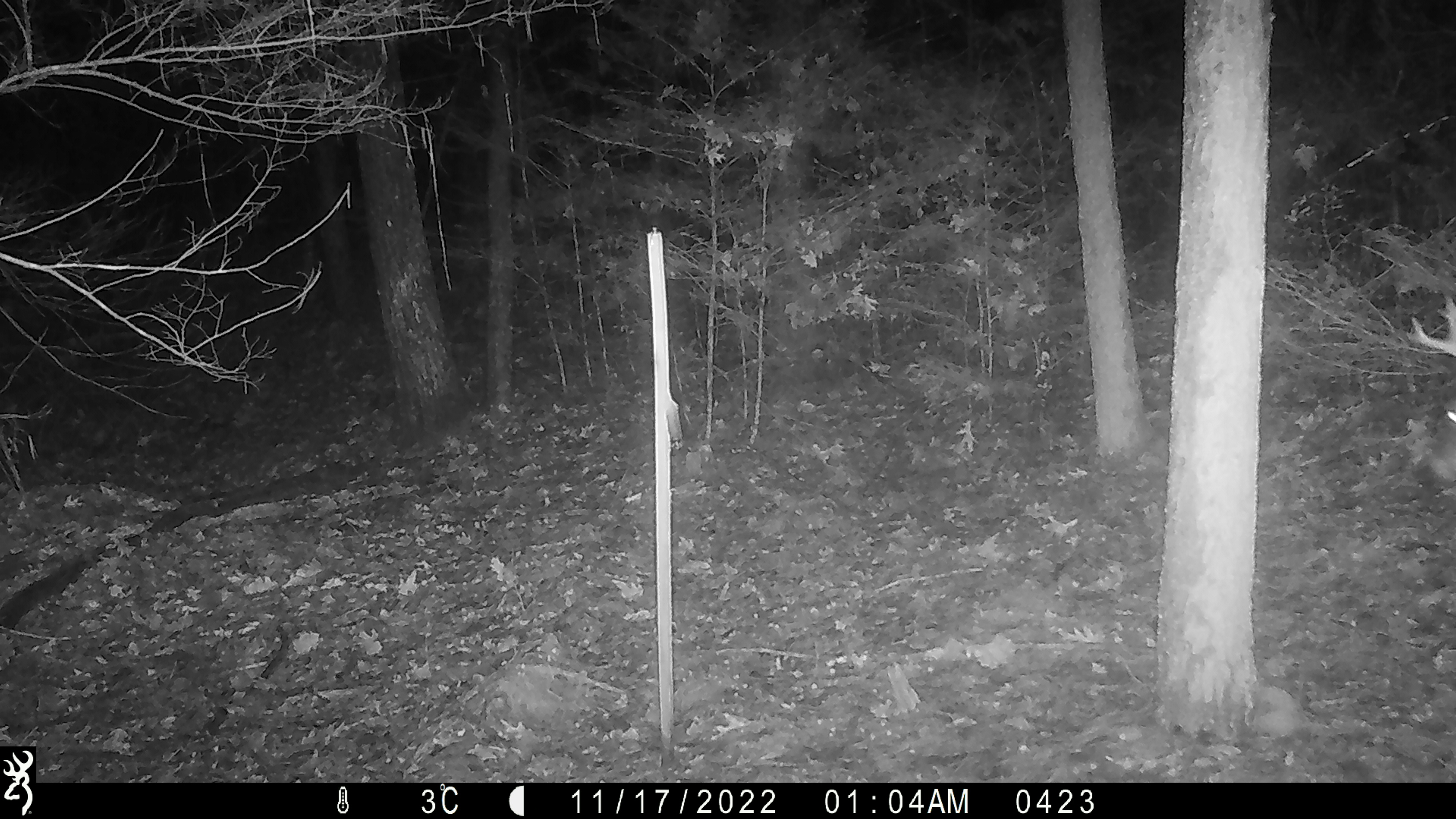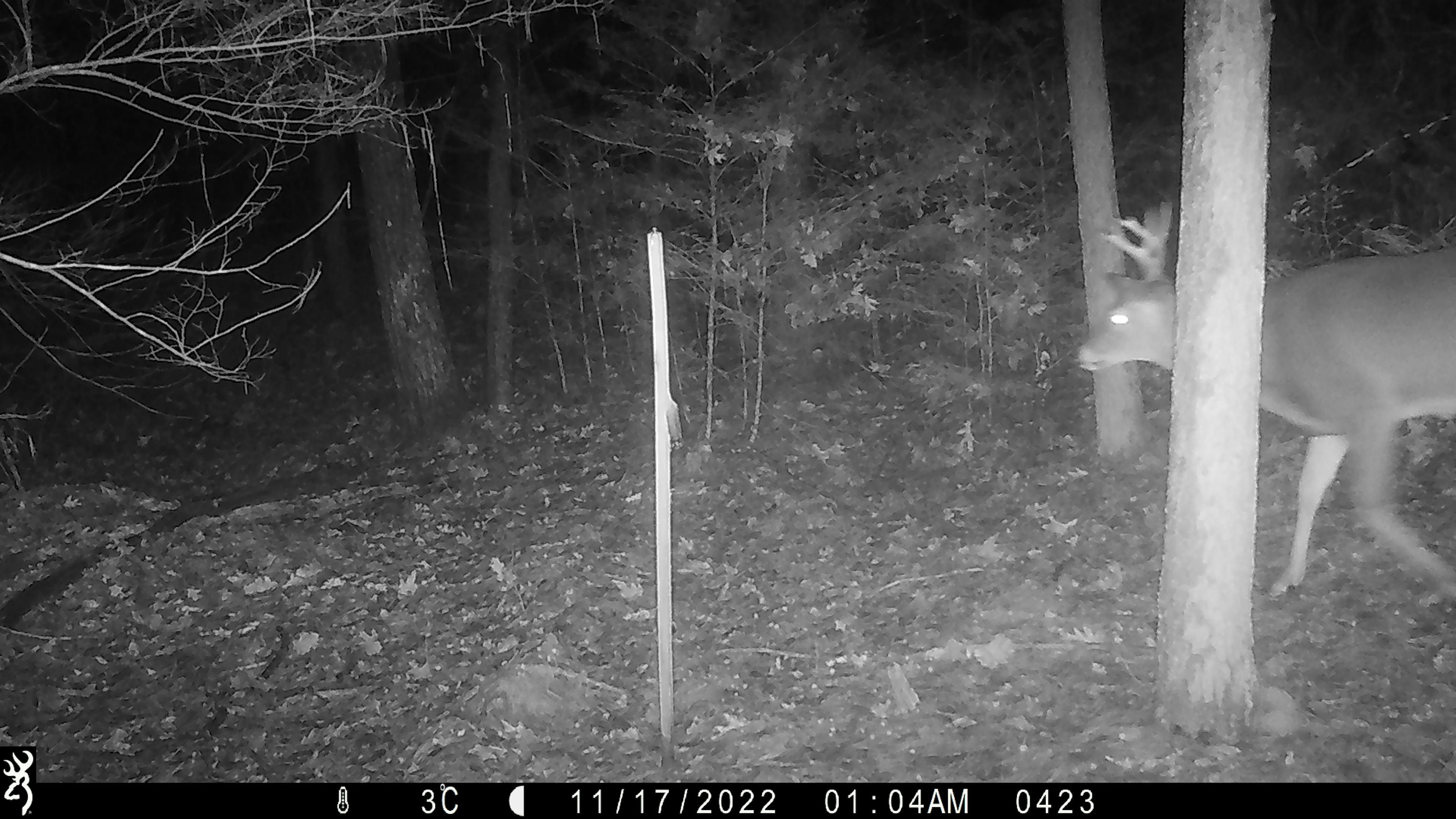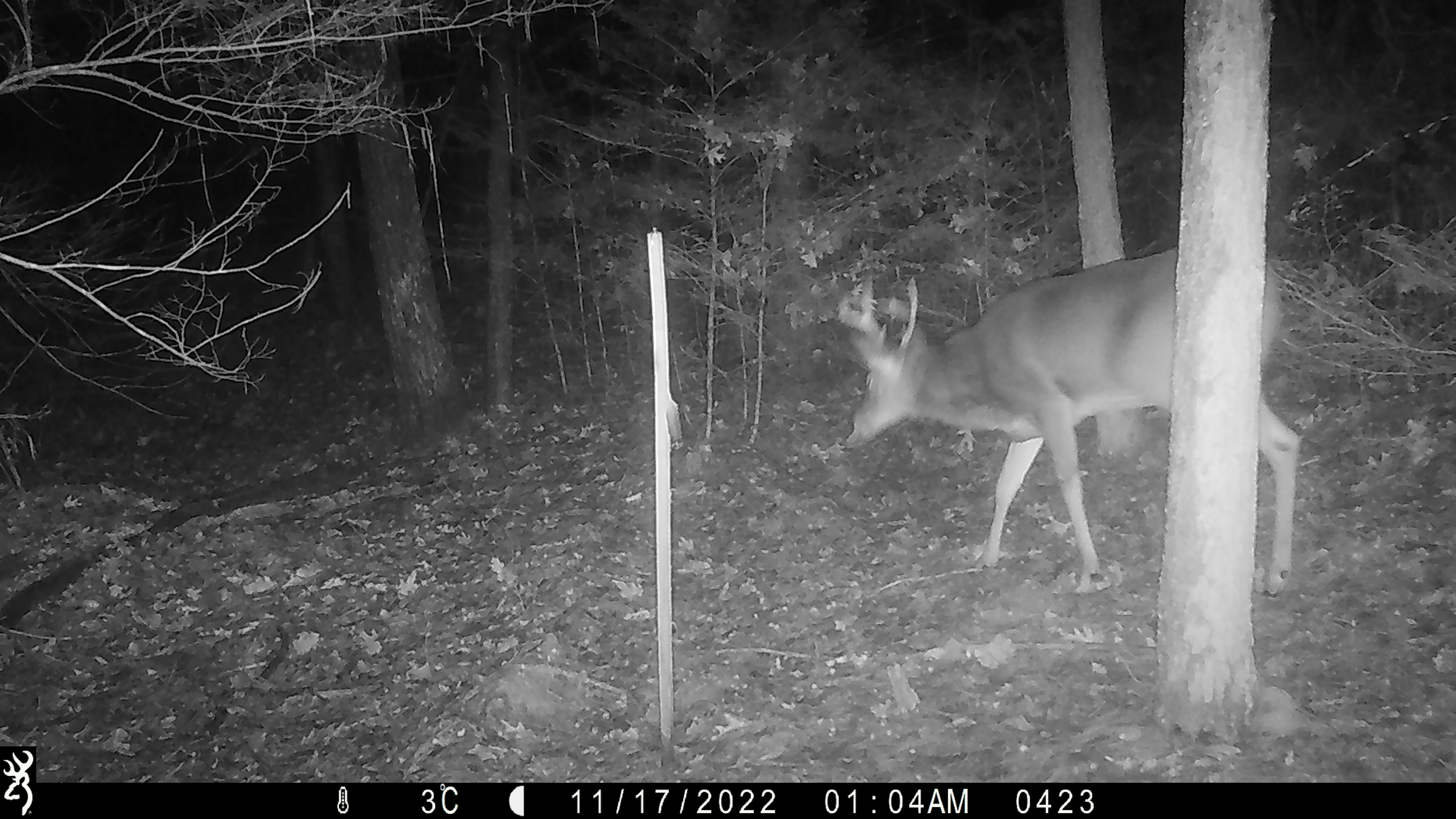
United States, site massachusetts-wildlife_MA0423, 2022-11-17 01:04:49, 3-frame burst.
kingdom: Animalia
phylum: Chordata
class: Mammalia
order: Artiodactyla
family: Cervidae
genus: Odocoileus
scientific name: Odocoileus virginianus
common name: white-tailed deer